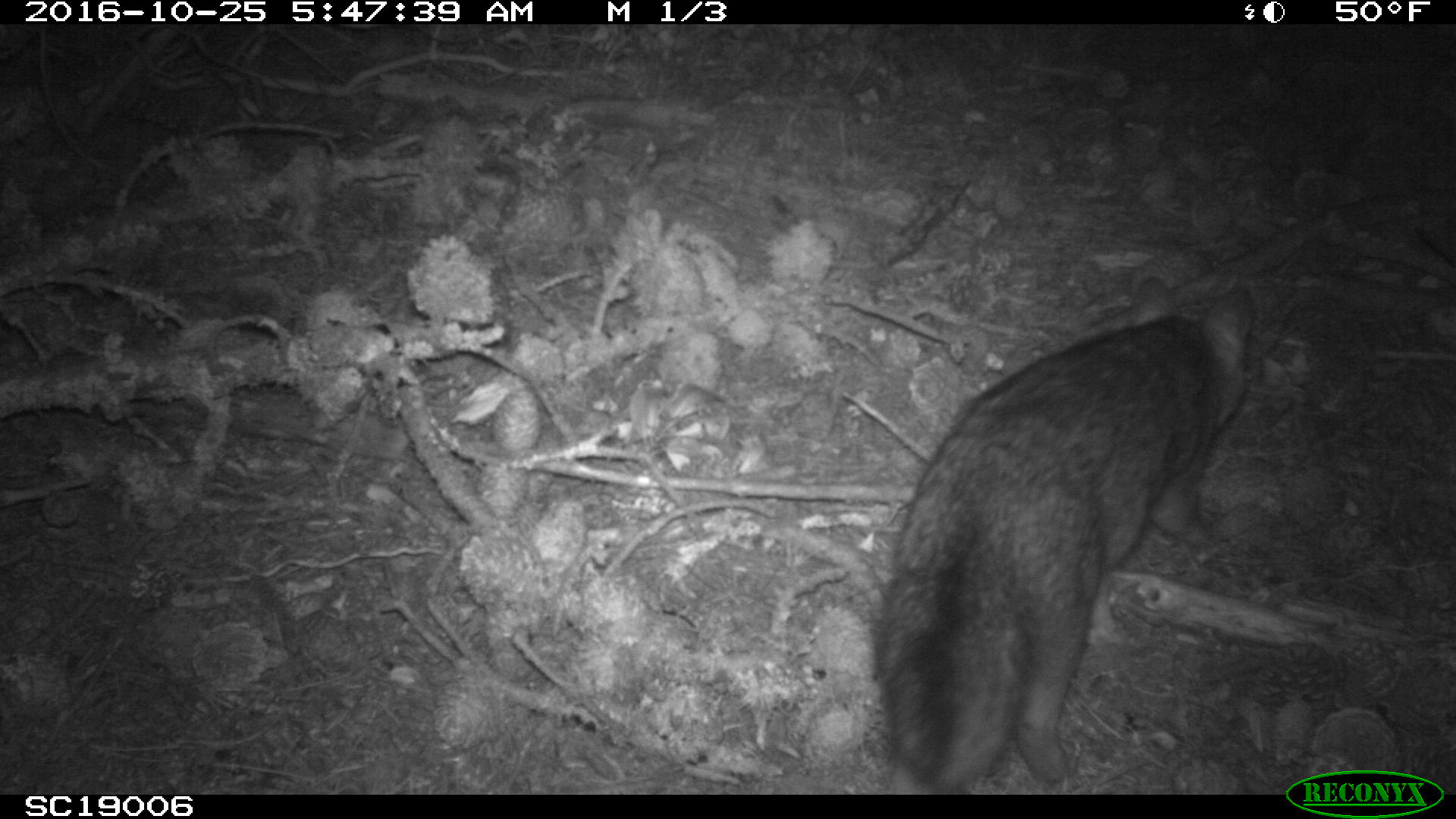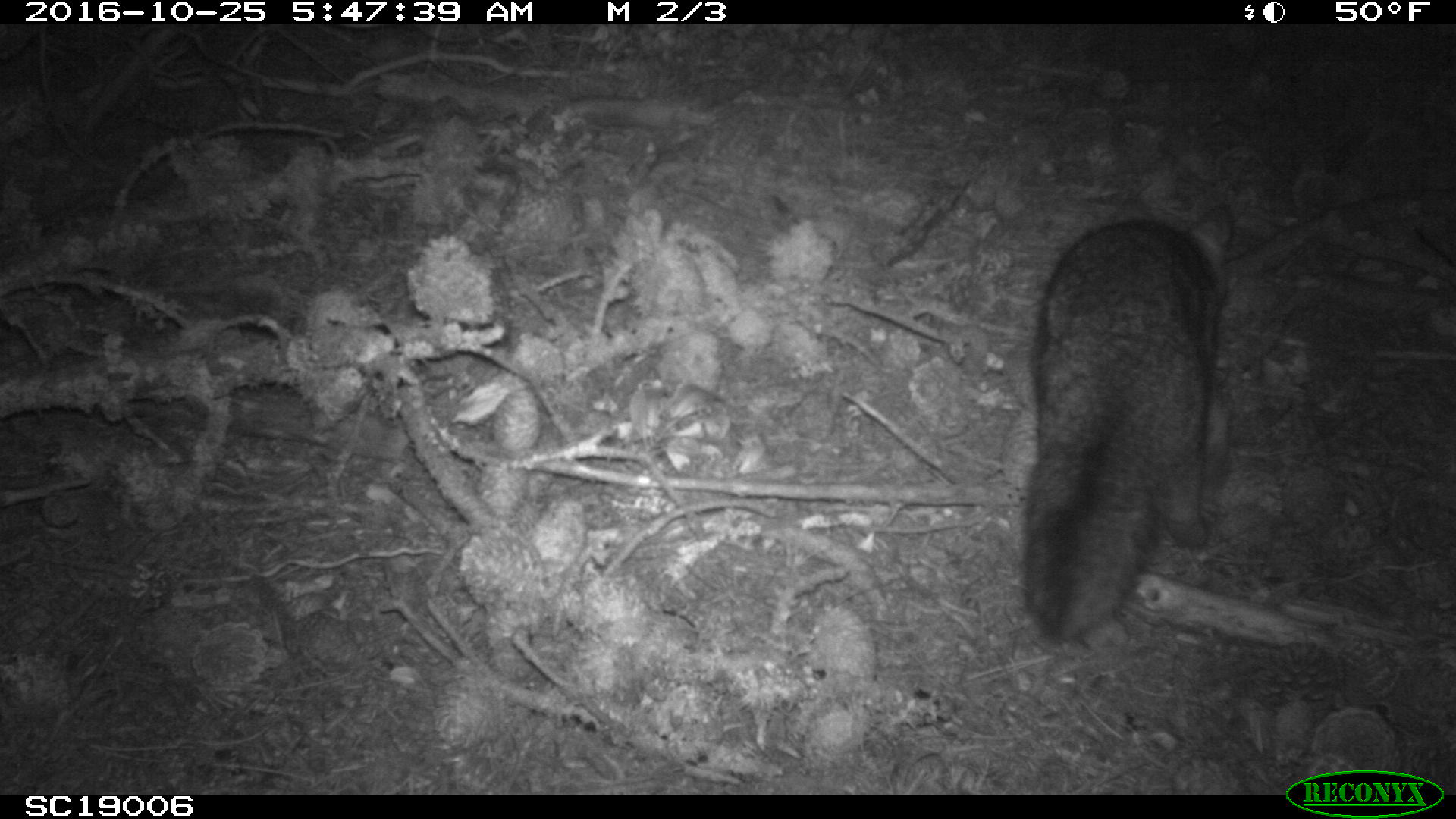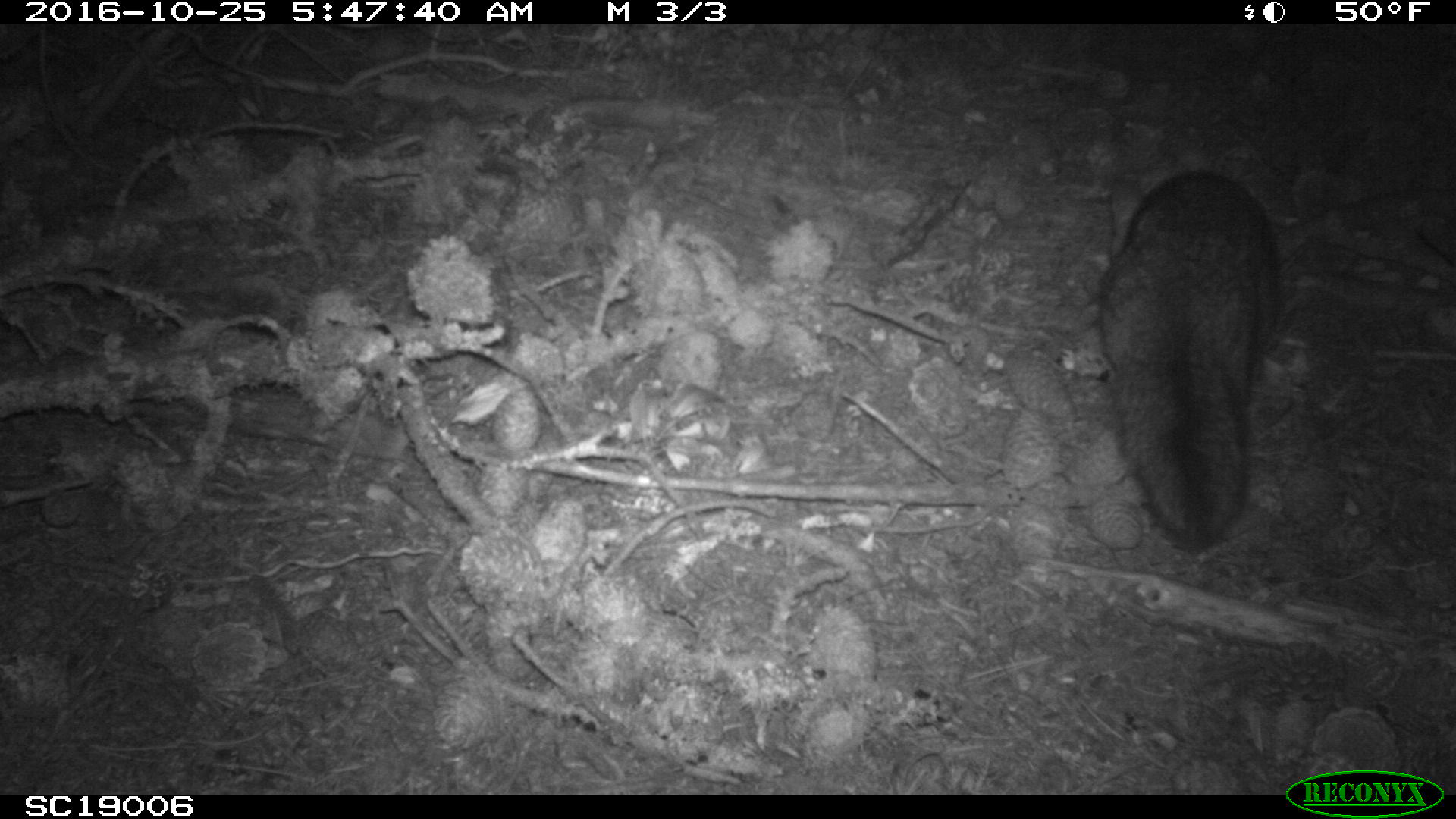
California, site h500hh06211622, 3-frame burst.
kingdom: Animalia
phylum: Chordata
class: Mammalia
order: Carnivora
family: Canidae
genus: Urocyon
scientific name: Urocyon littoralis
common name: island fox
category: fox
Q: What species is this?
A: Fox (island fox) (Urocyon littoralis).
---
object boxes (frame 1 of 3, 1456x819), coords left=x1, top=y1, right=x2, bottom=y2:
fox: left=874, top=273, right=1256, bottom=792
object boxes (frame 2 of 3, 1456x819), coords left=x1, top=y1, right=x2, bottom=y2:
fox: left=1015, top=196, right=1234, bottom=639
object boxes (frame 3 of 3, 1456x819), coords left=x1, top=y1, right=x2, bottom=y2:
fox: left=1098, top=168, right=1281, bottom=554